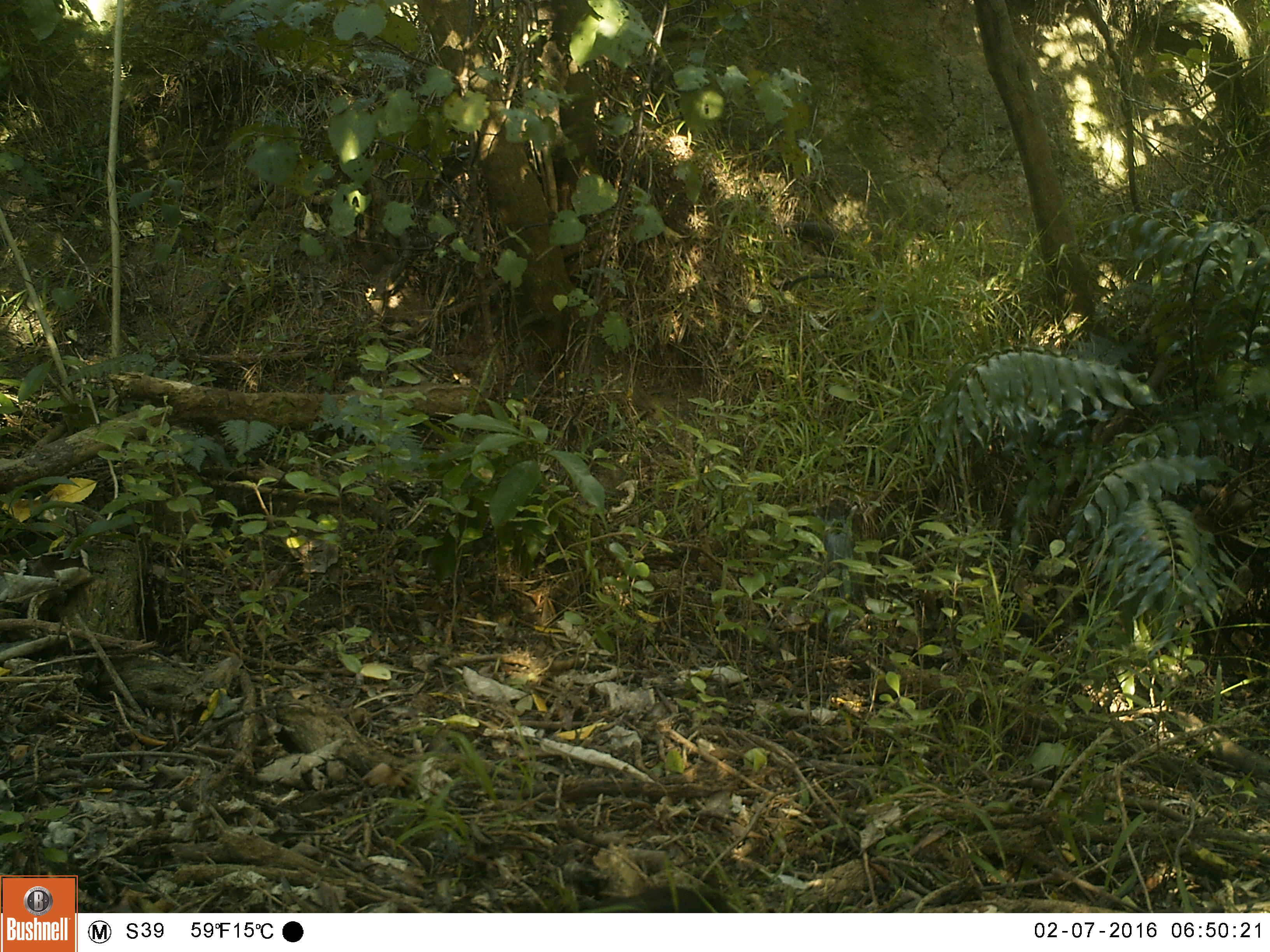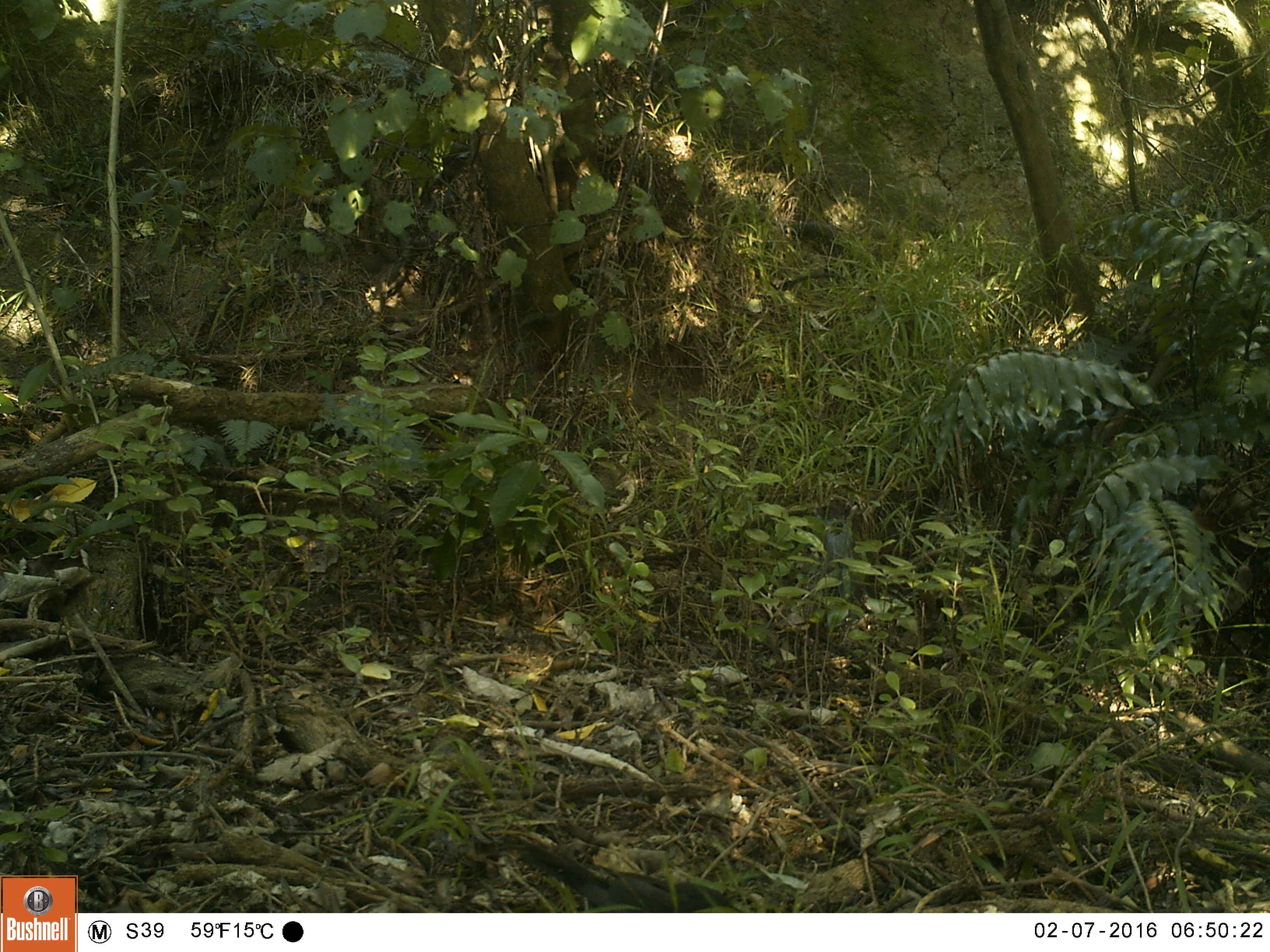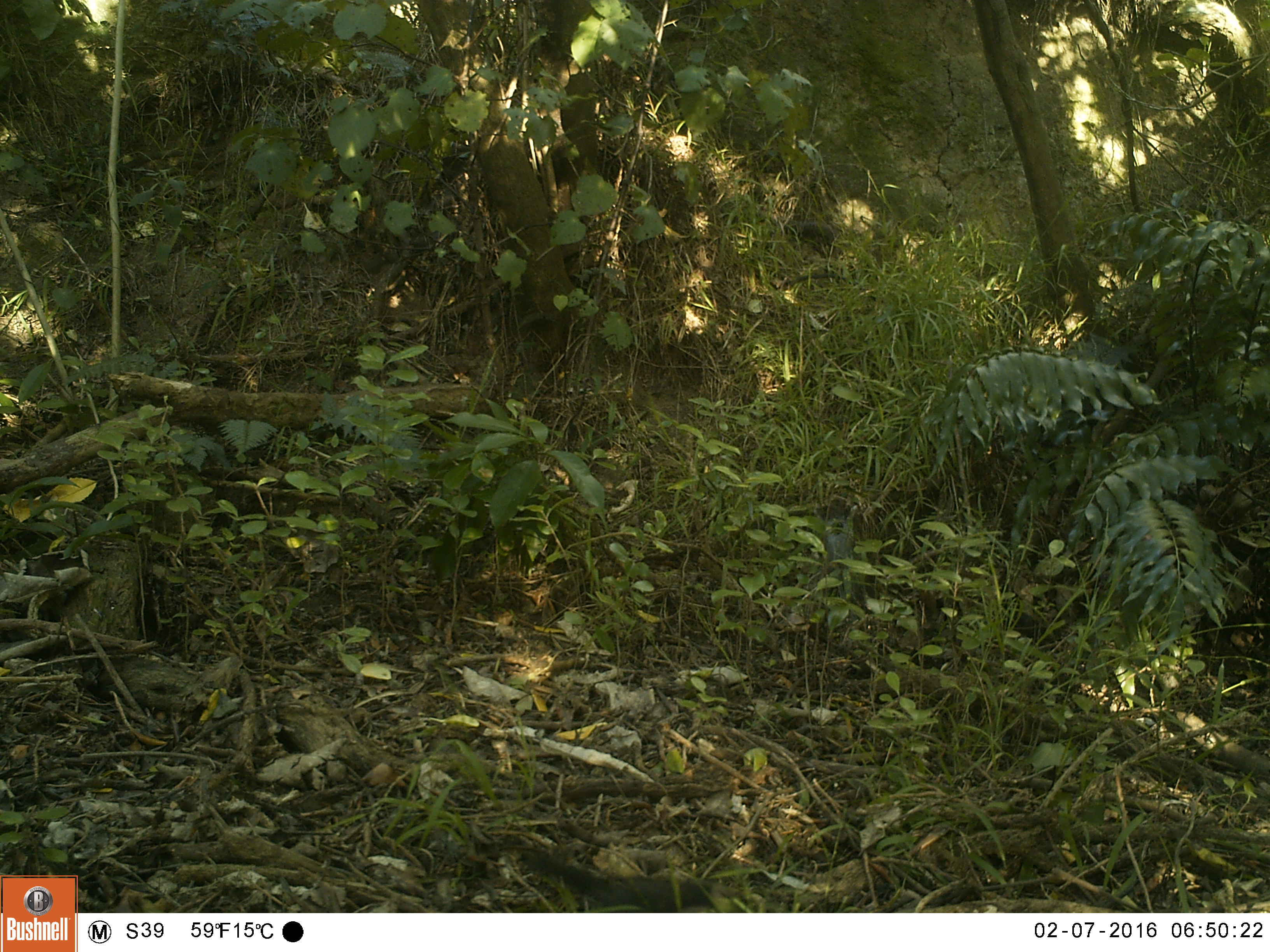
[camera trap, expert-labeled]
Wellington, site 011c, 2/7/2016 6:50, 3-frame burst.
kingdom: Animalia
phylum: Chordata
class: Aves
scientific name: Aves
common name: bird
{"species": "bird (Aves)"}